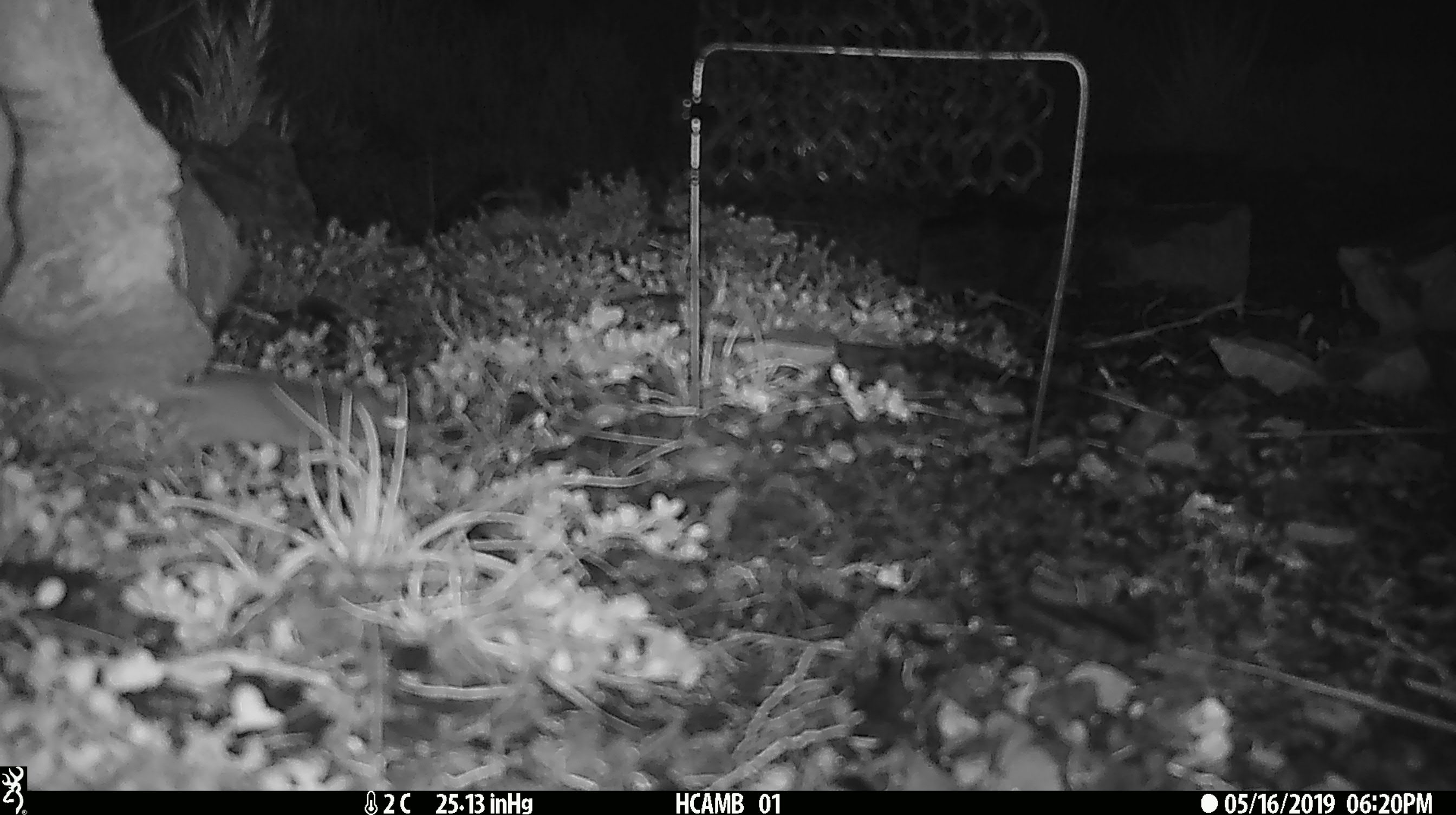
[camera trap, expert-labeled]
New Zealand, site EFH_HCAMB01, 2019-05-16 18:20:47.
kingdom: Animalia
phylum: Chordata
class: Mammalia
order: Rodentia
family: Muridae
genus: Mus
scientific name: Mus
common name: mouse